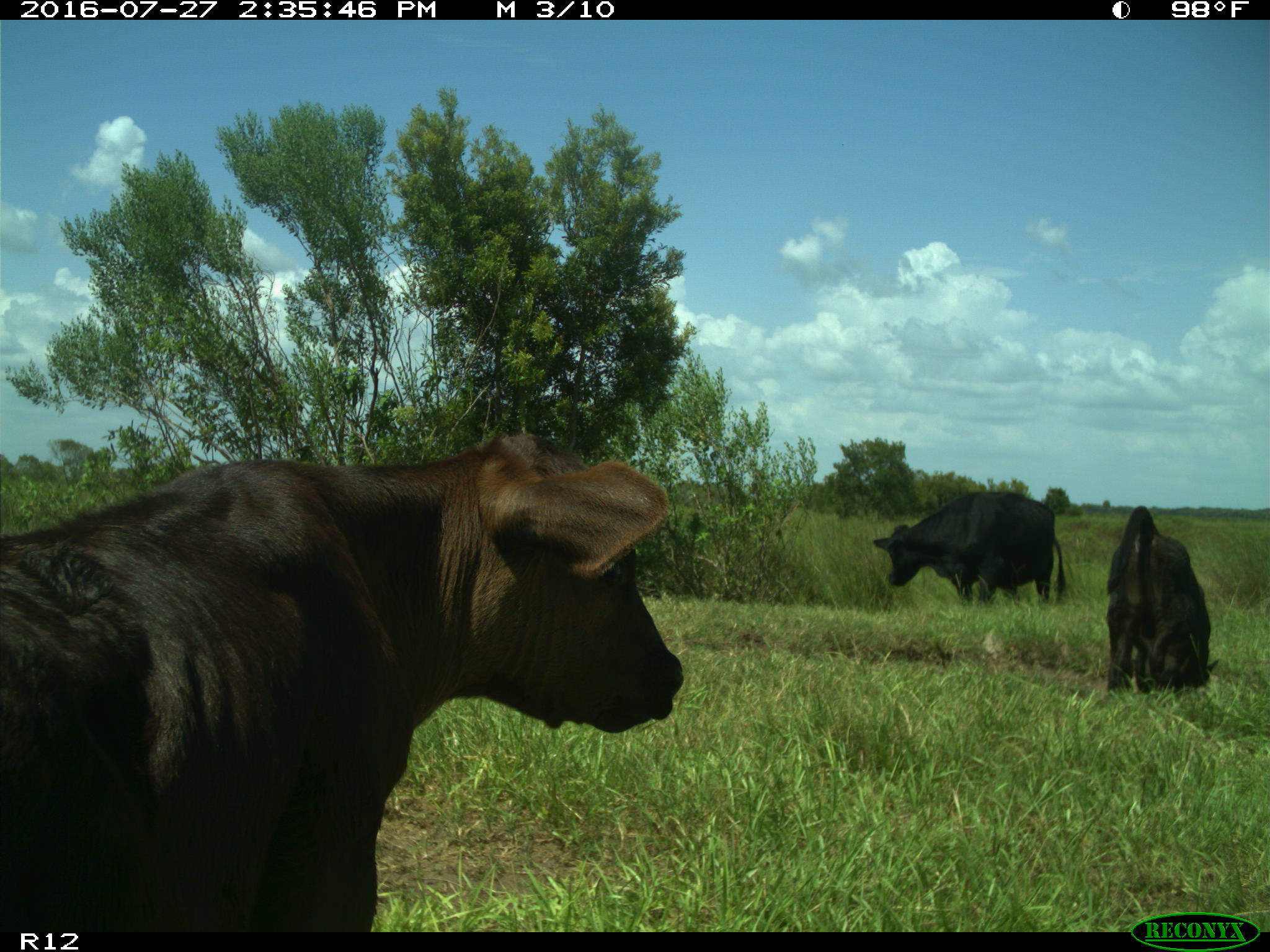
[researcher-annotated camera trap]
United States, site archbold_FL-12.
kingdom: Animalia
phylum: Chordata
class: Mammalia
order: Artiodactyla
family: Bovidae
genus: Bos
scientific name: Bos taurus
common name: domestic cow